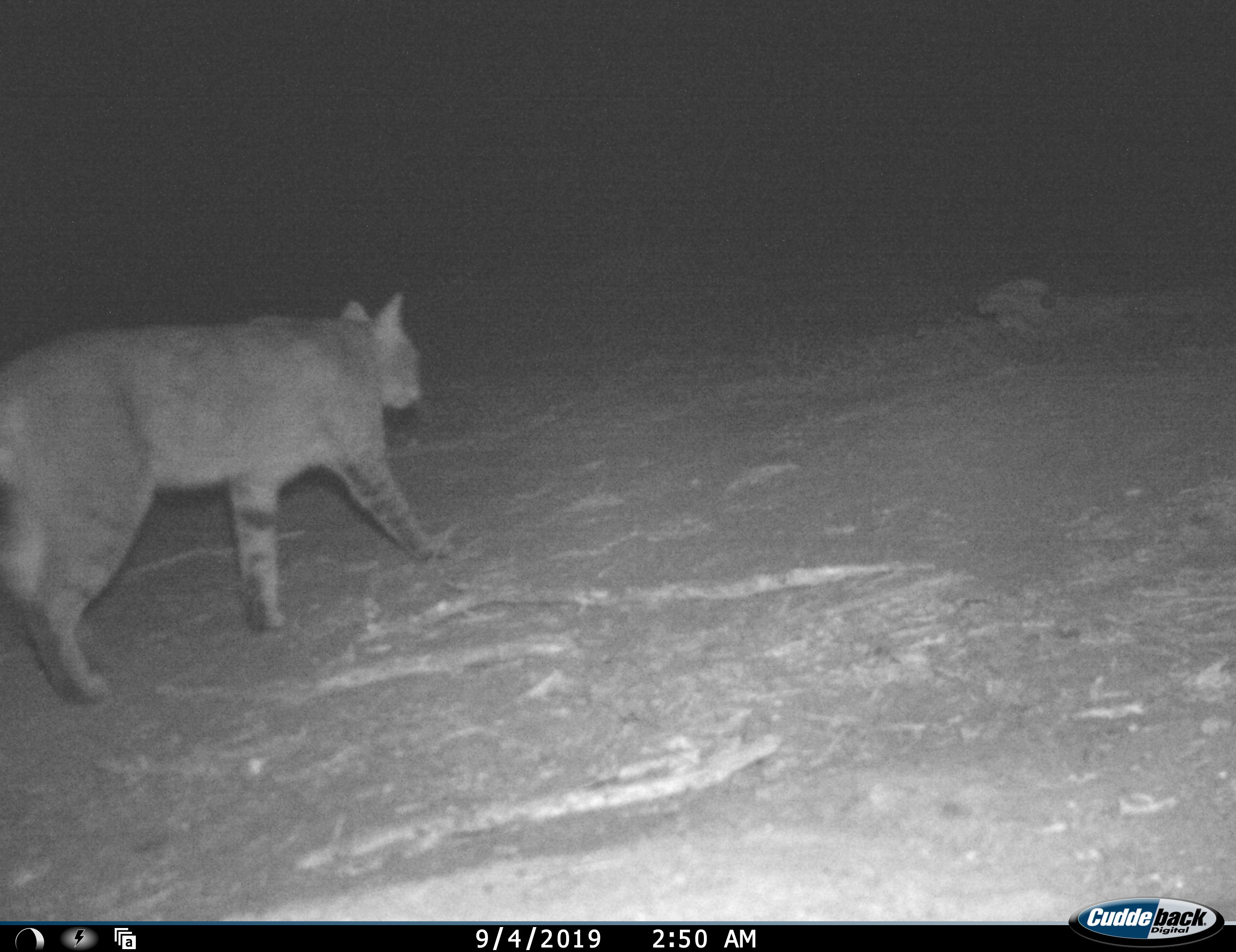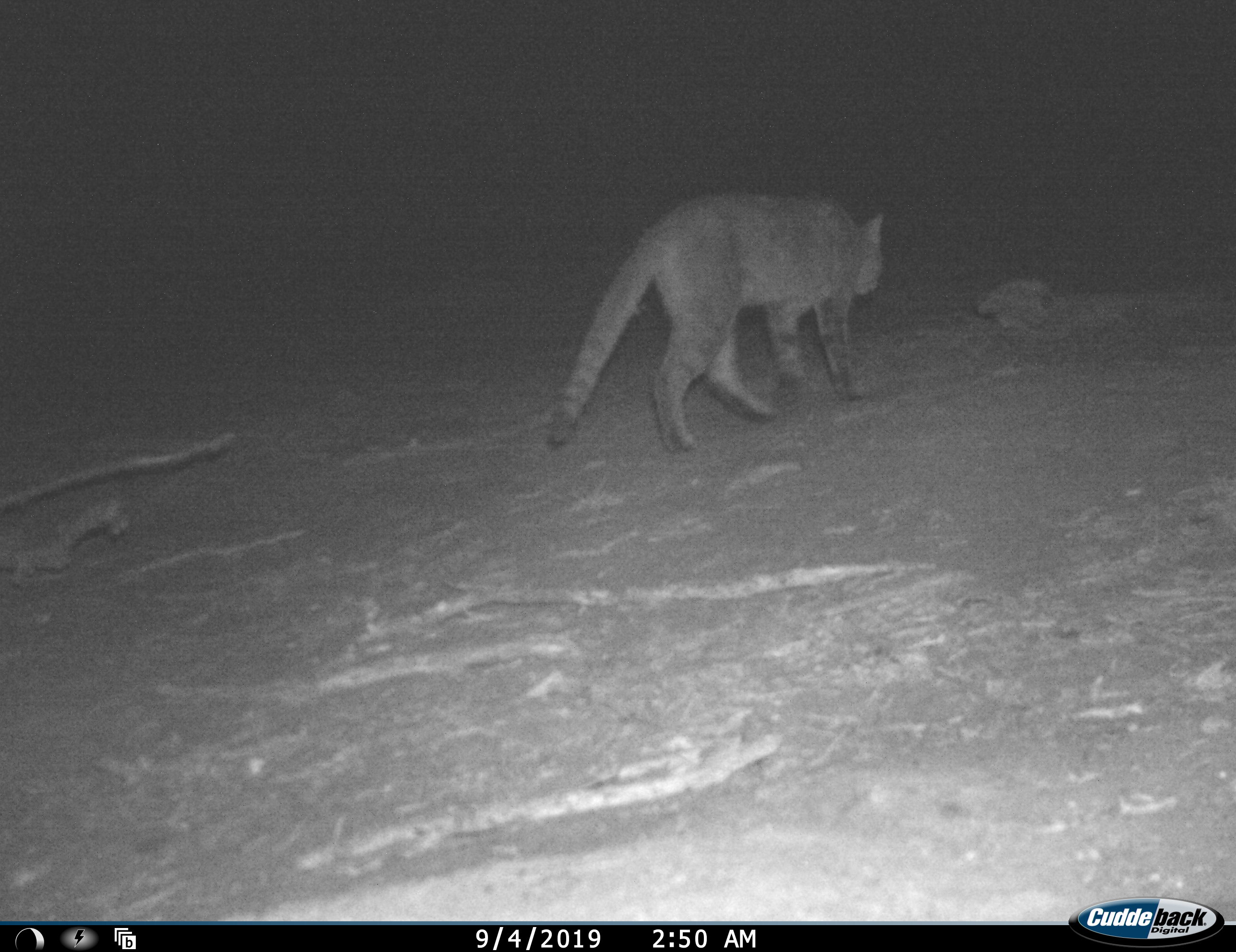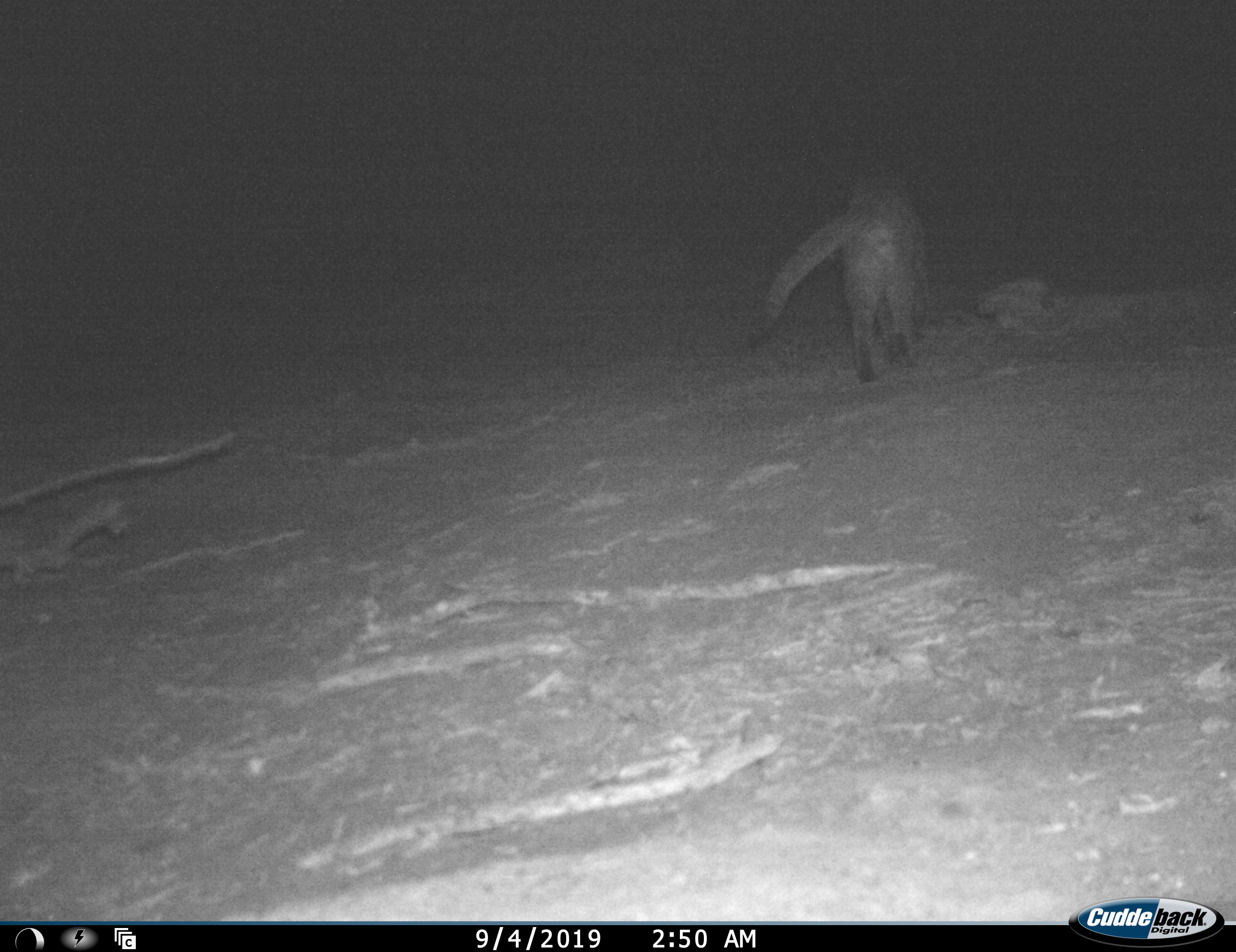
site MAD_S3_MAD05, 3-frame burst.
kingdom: Animalia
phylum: Chordata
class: Mammalia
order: Carnivora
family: Felidae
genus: Felis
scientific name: Felis lybica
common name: african wild cat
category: africanwildcat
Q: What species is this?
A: Africanwildcat (african wild cat) (Felis lybica).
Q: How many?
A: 1.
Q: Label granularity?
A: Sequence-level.